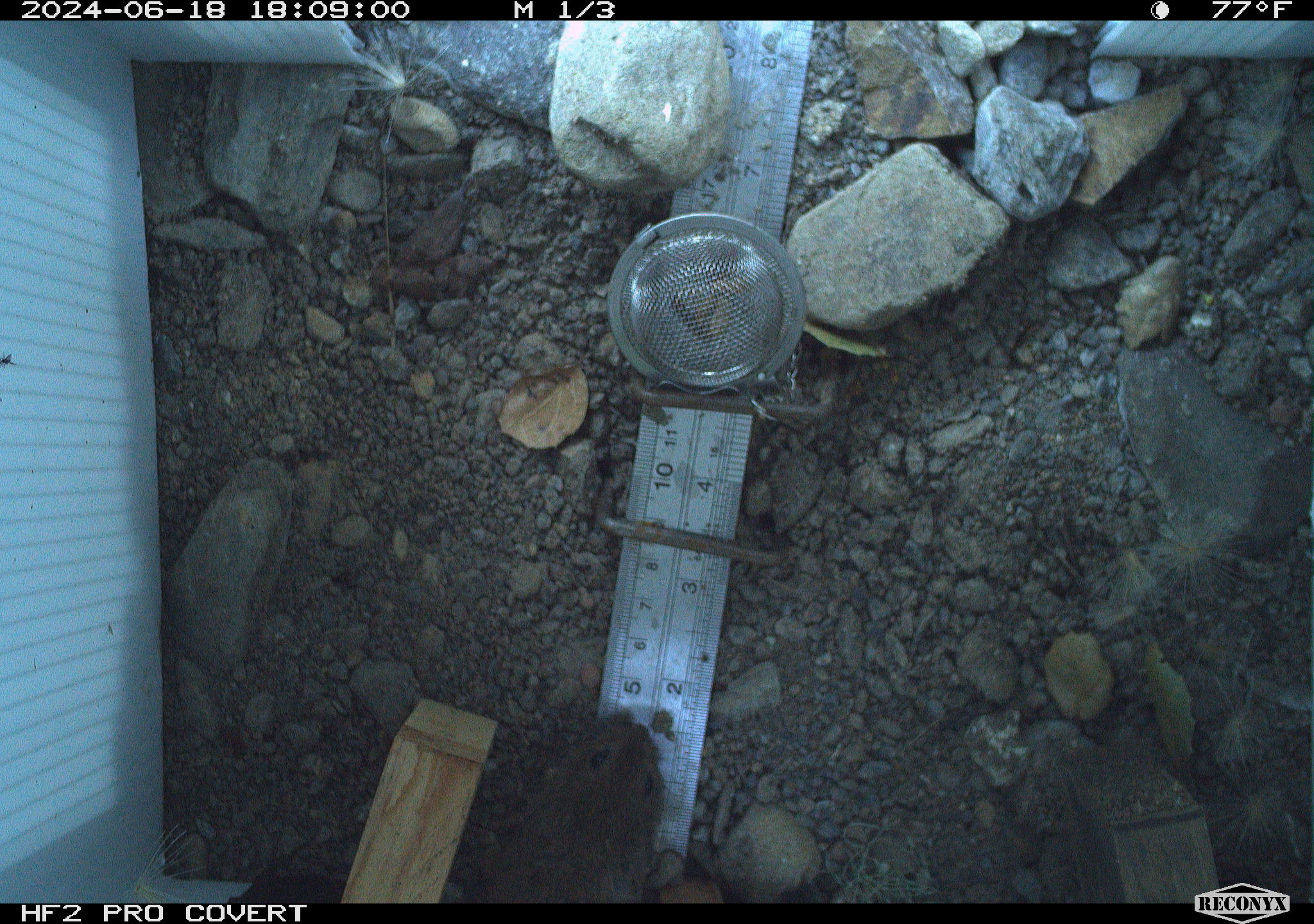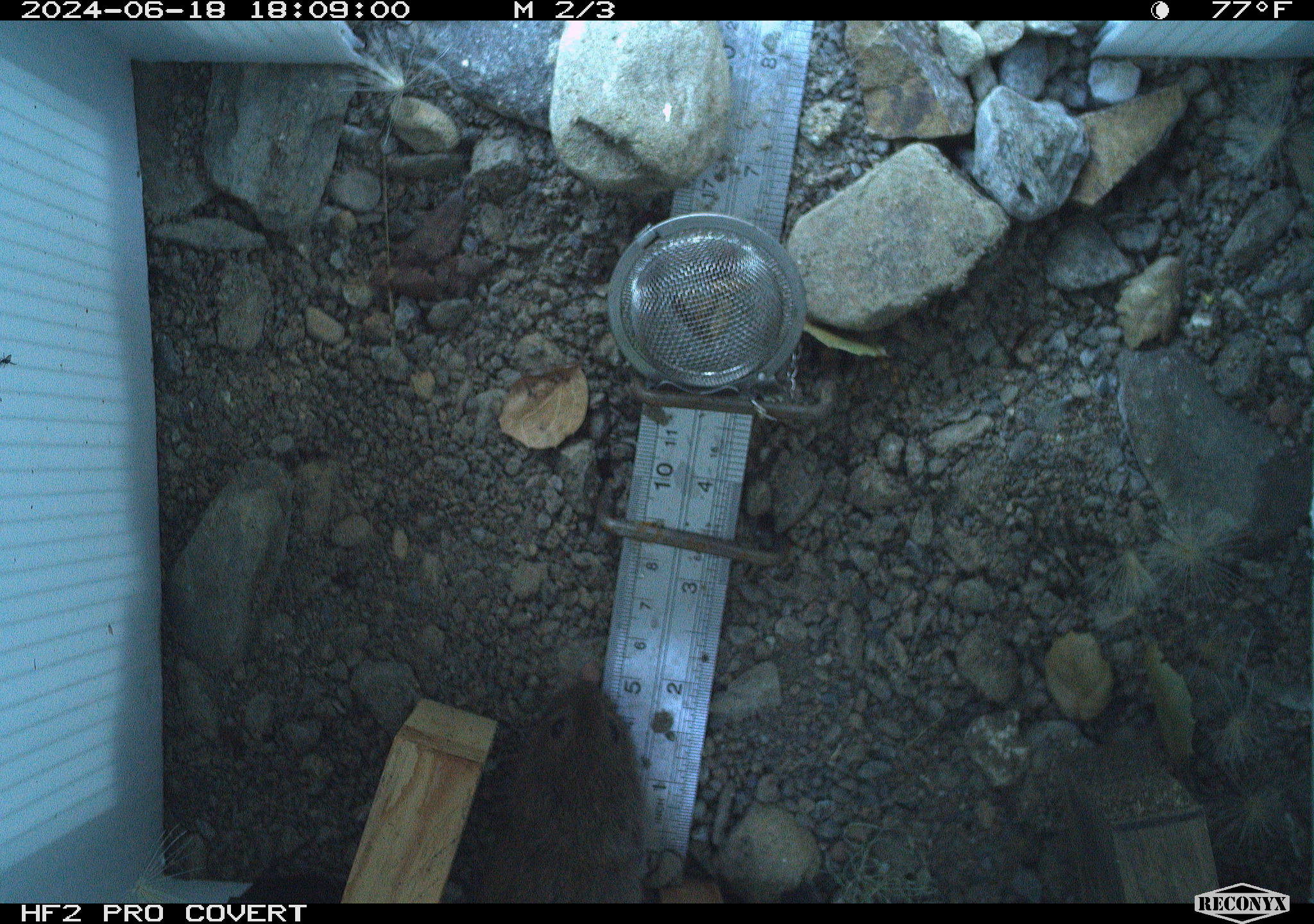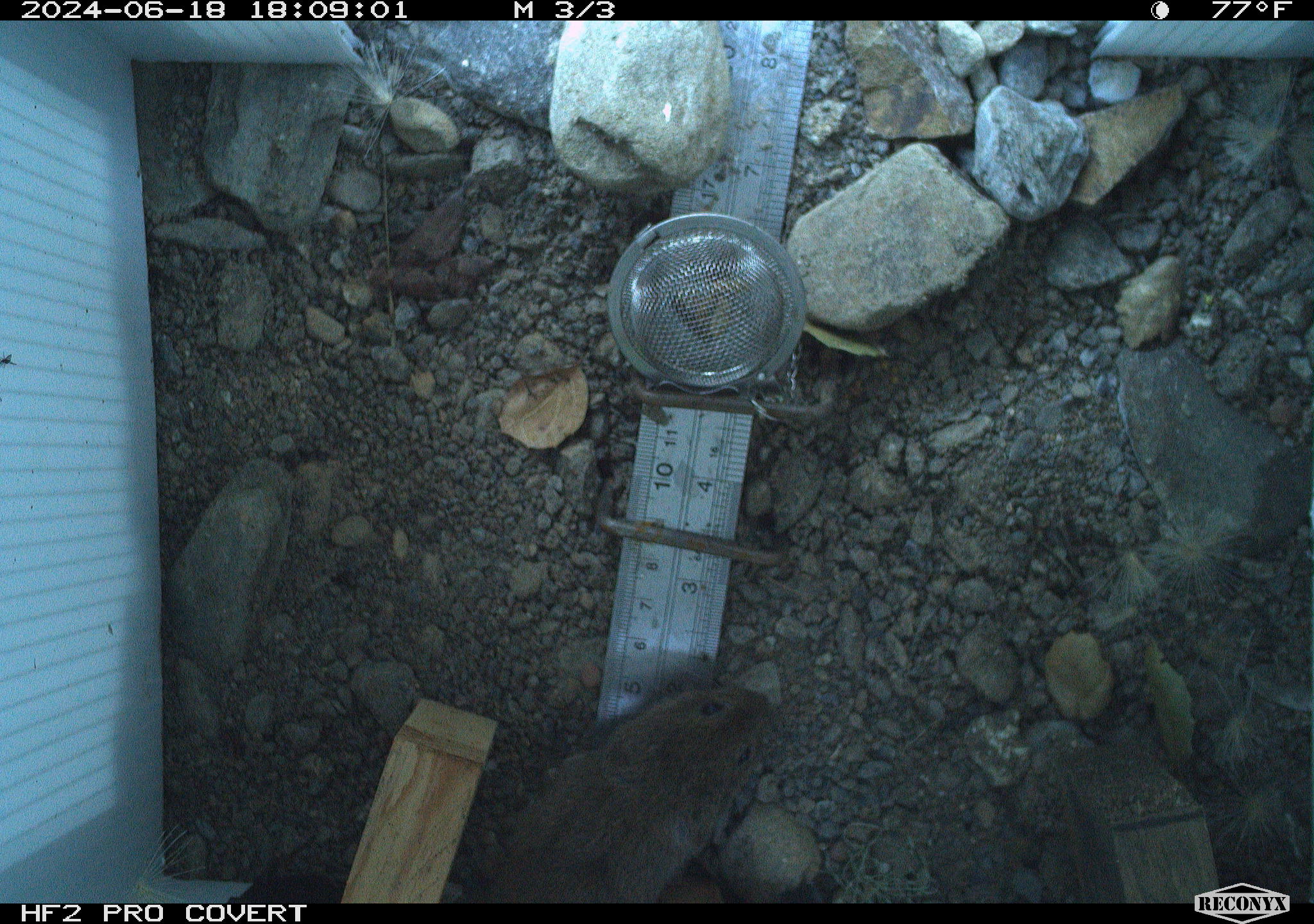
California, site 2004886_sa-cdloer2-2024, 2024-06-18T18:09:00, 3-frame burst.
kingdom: Animalia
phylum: Chordata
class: Mammalia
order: Rodentia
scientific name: Rodentia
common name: mouse species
Mouse species (Rodentia).